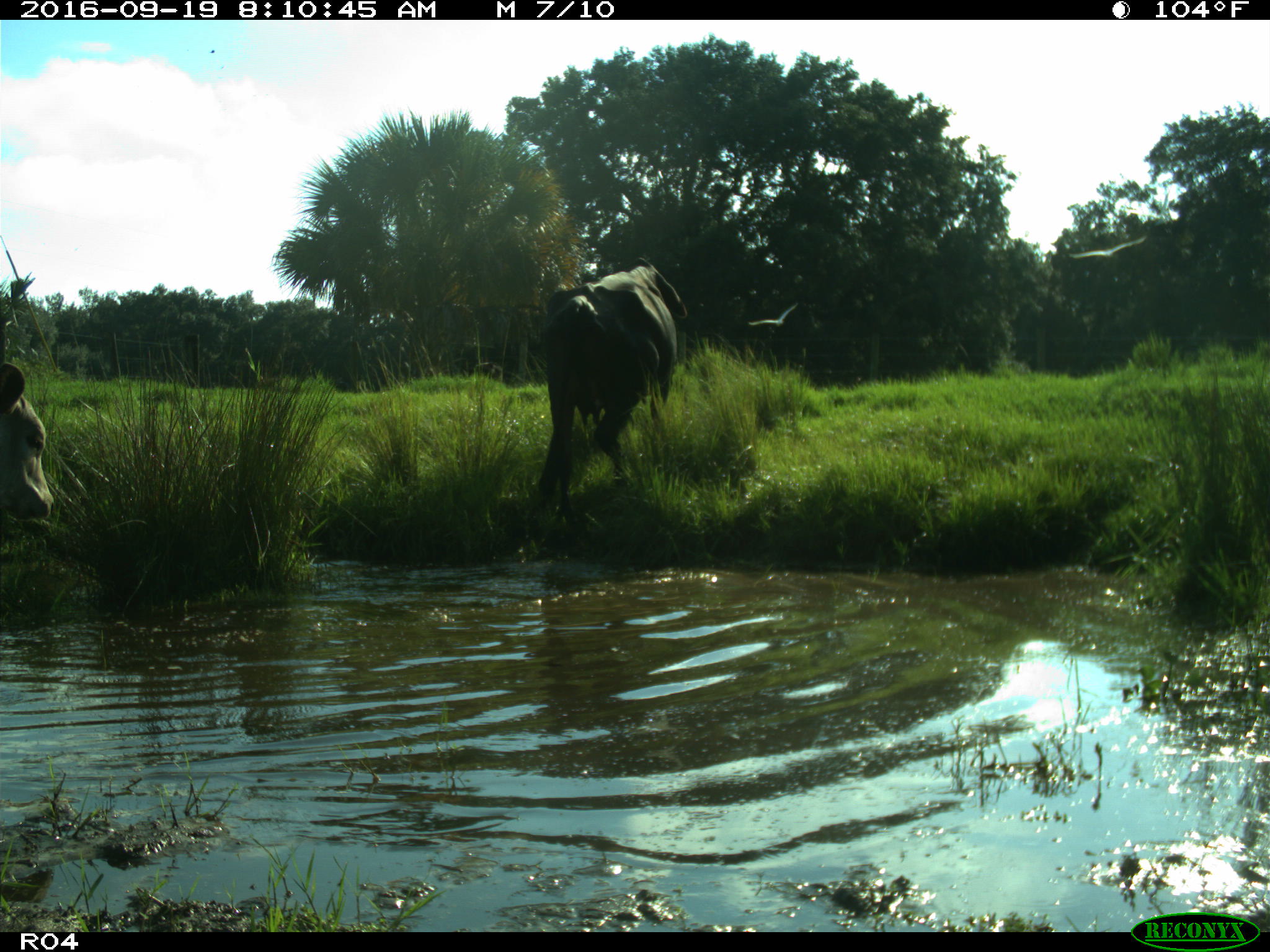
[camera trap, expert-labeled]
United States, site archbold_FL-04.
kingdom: Animalia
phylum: Chordata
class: Mammalia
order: Artiodactyla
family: Bovidae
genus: Bos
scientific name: Bos taurus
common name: domestic cow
Bos taurus (domestic cow).